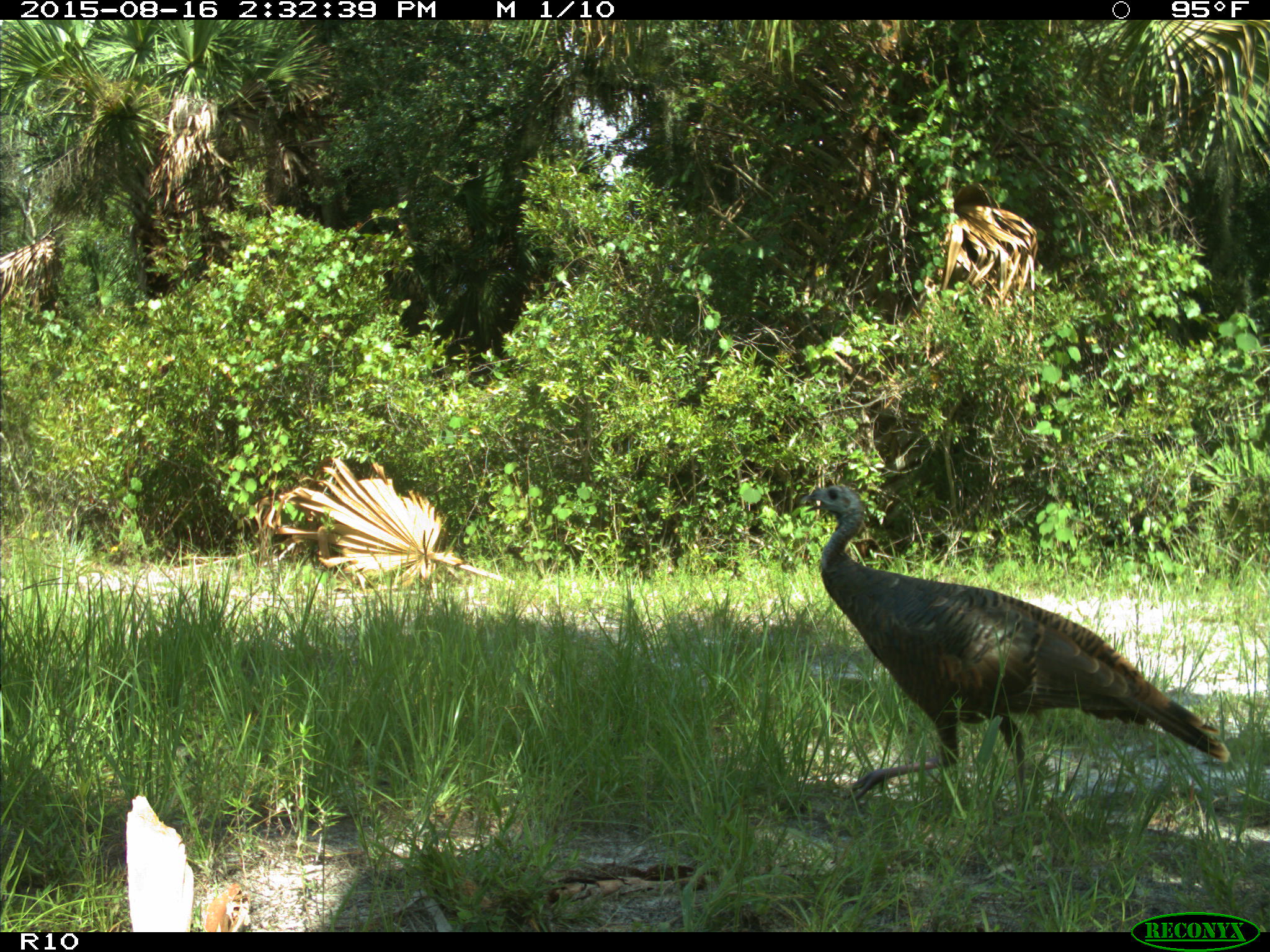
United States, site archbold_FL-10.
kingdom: Animalia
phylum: Chordata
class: Aves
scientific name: Aves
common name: birds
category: unidentified bird